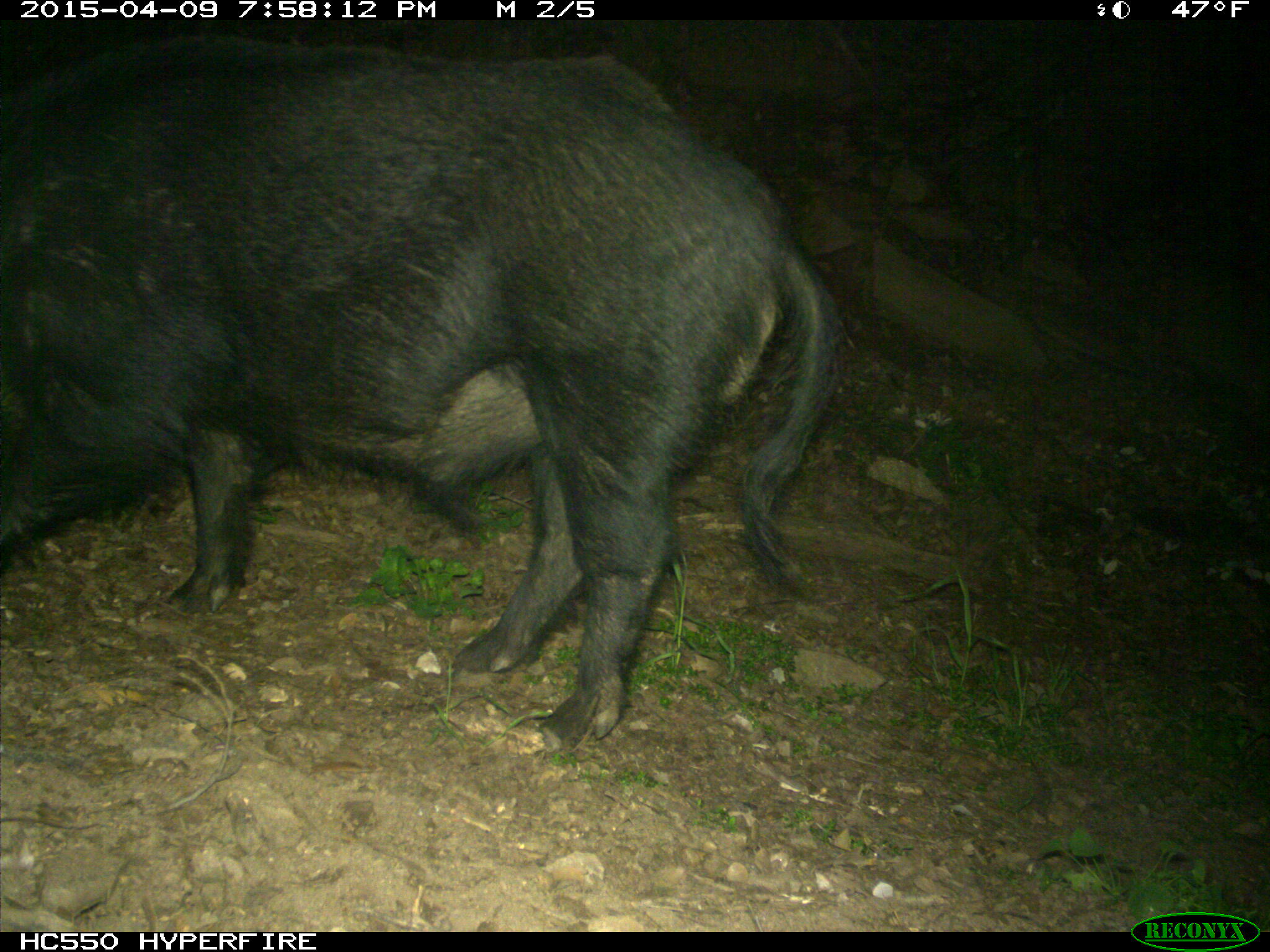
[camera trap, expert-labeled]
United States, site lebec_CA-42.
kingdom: Animalia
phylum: Chordata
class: Mammalia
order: Artiodactyla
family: Suidae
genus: Sus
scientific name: Sus scrofa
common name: wild boar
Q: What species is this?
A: Sus scrofa (wild boar).